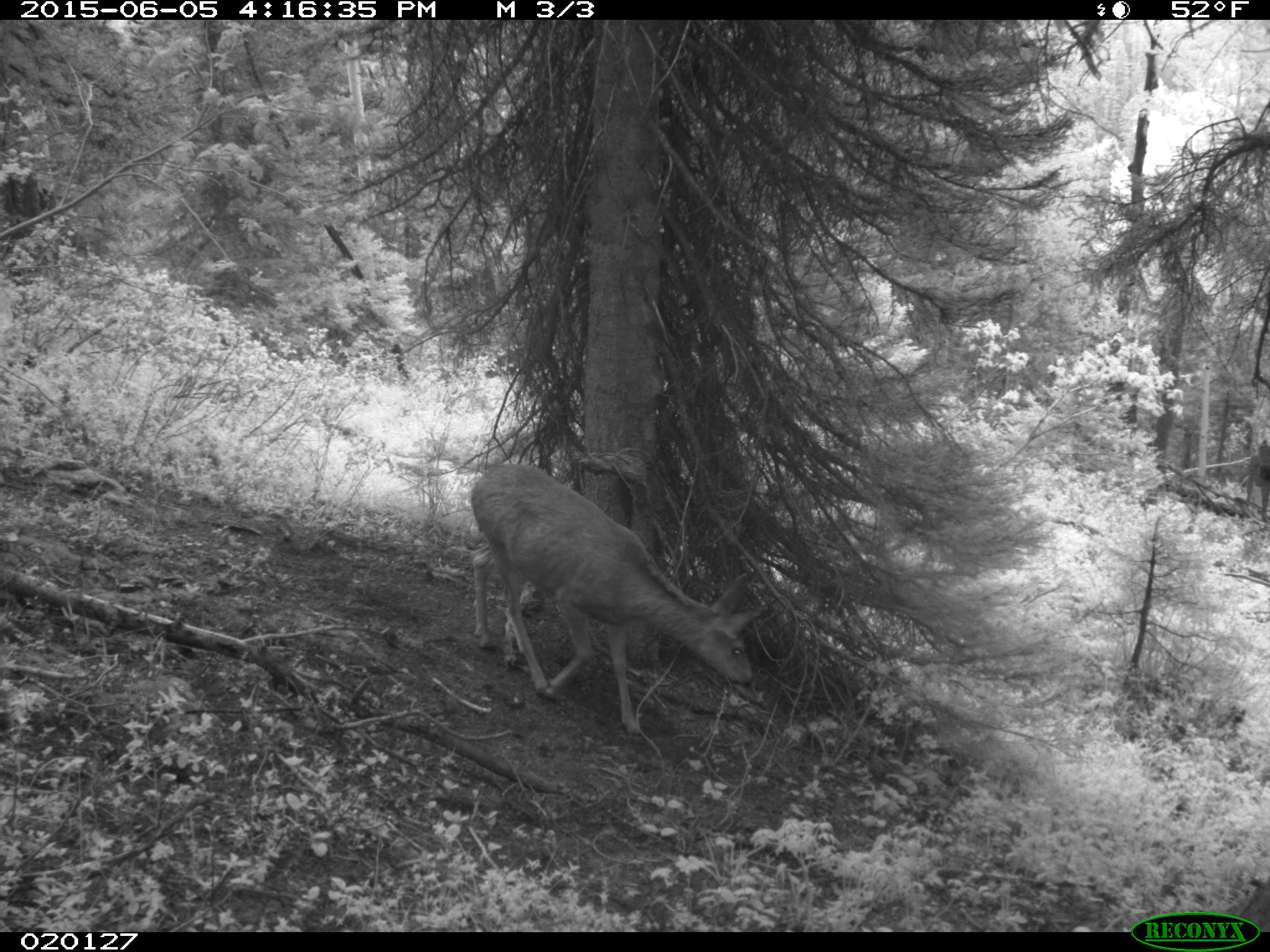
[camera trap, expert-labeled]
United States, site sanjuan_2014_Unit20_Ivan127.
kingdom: Animalia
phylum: Chordata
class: Mammalia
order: Artiodactyla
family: Cervidae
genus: Odocoileus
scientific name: Odocoileus hemionus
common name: mule deer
Odocoileus hemionus (mule deer).